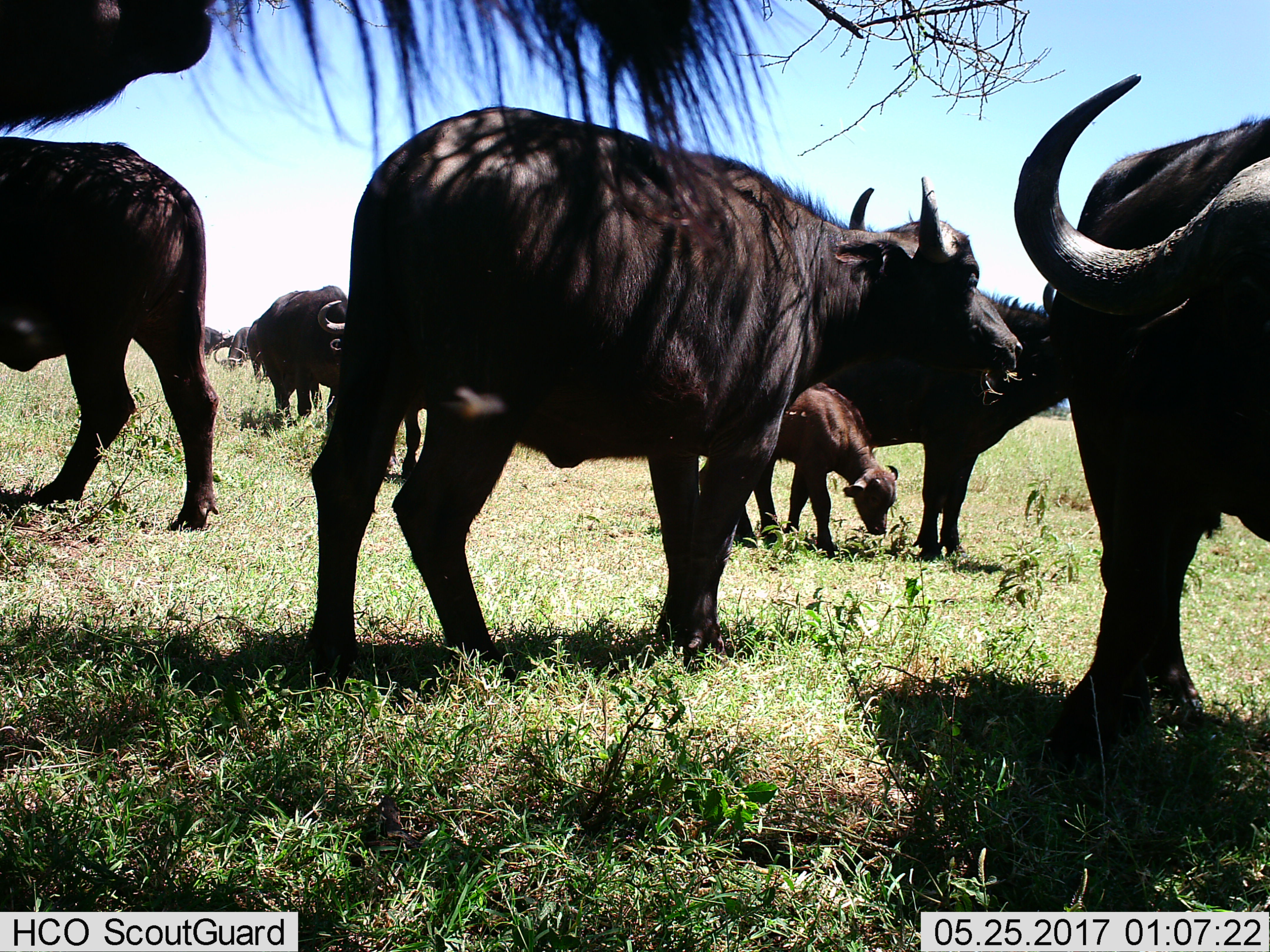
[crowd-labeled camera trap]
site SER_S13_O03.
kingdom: Animalia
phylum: Chordata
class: Mammalia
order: Artiodactyla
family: Bovidae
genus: Syncerus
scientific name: Syncerus caffer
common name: african buffalo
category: buffalo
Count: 9.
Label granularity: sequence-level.